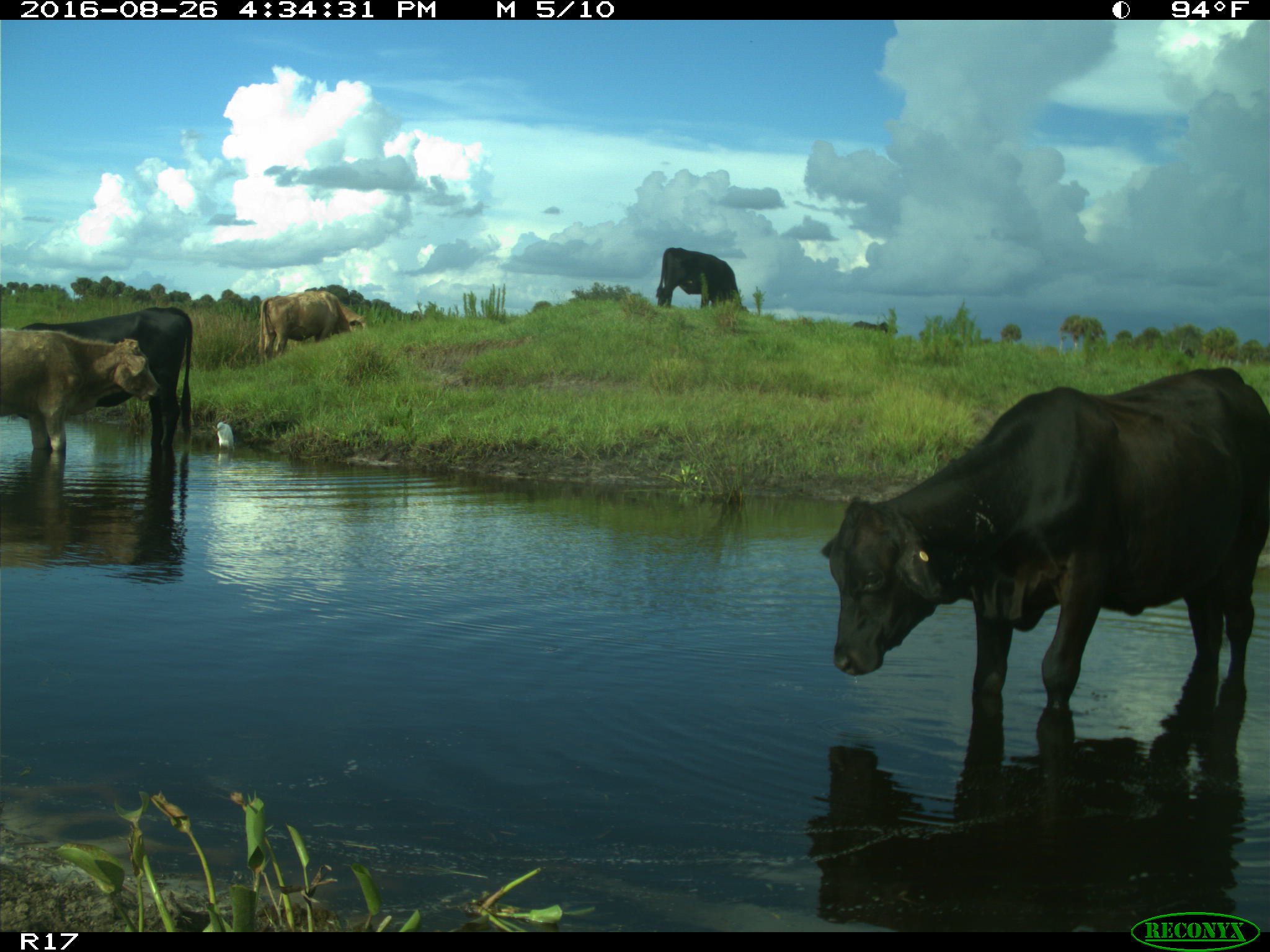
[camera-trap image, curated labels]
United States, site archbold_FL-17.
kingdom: Animalia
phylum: Chordata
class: Mammalia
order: Artiodactyla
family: Bovidae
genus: Bos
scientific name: Bos taurus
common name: domestic cow